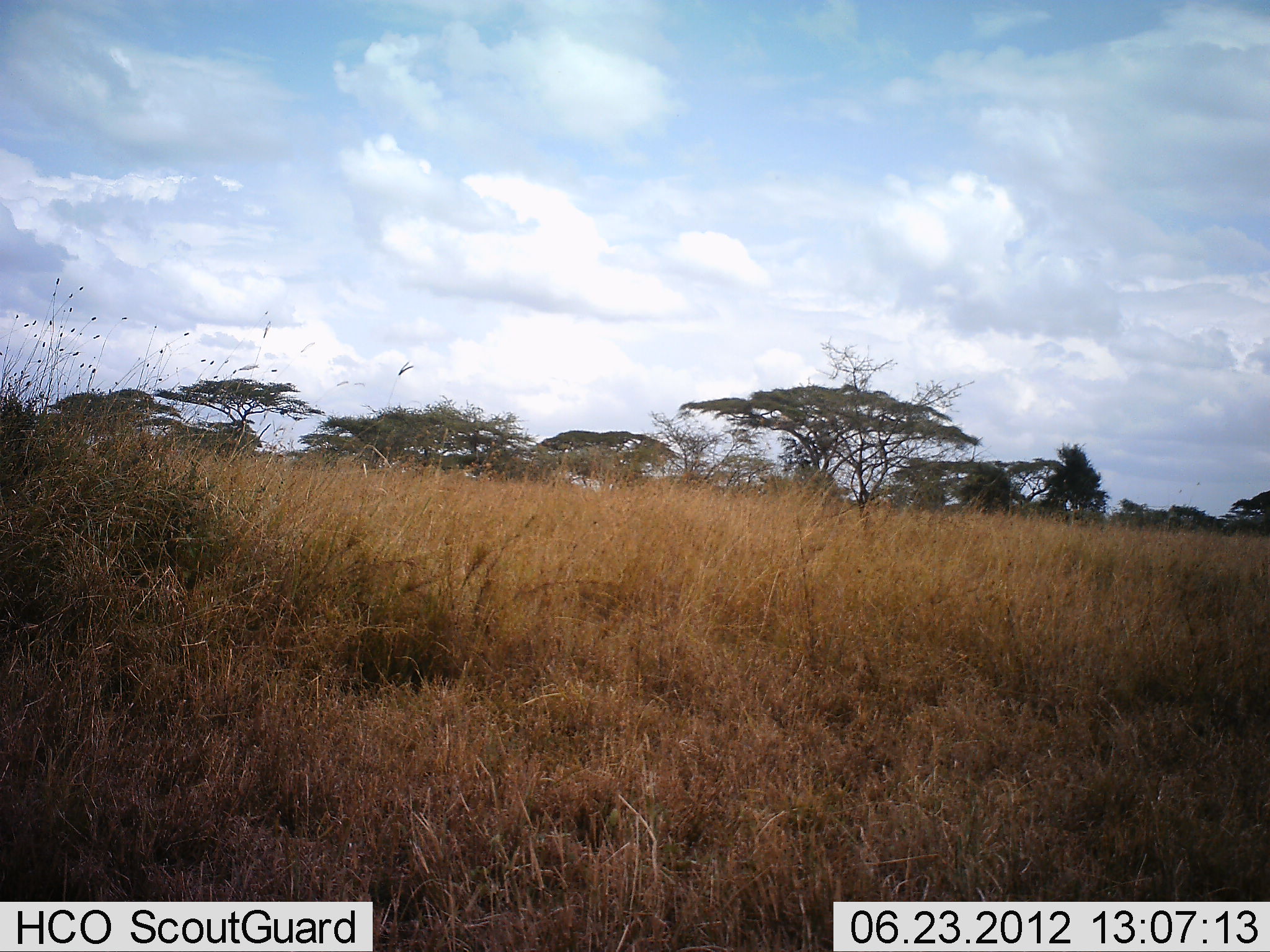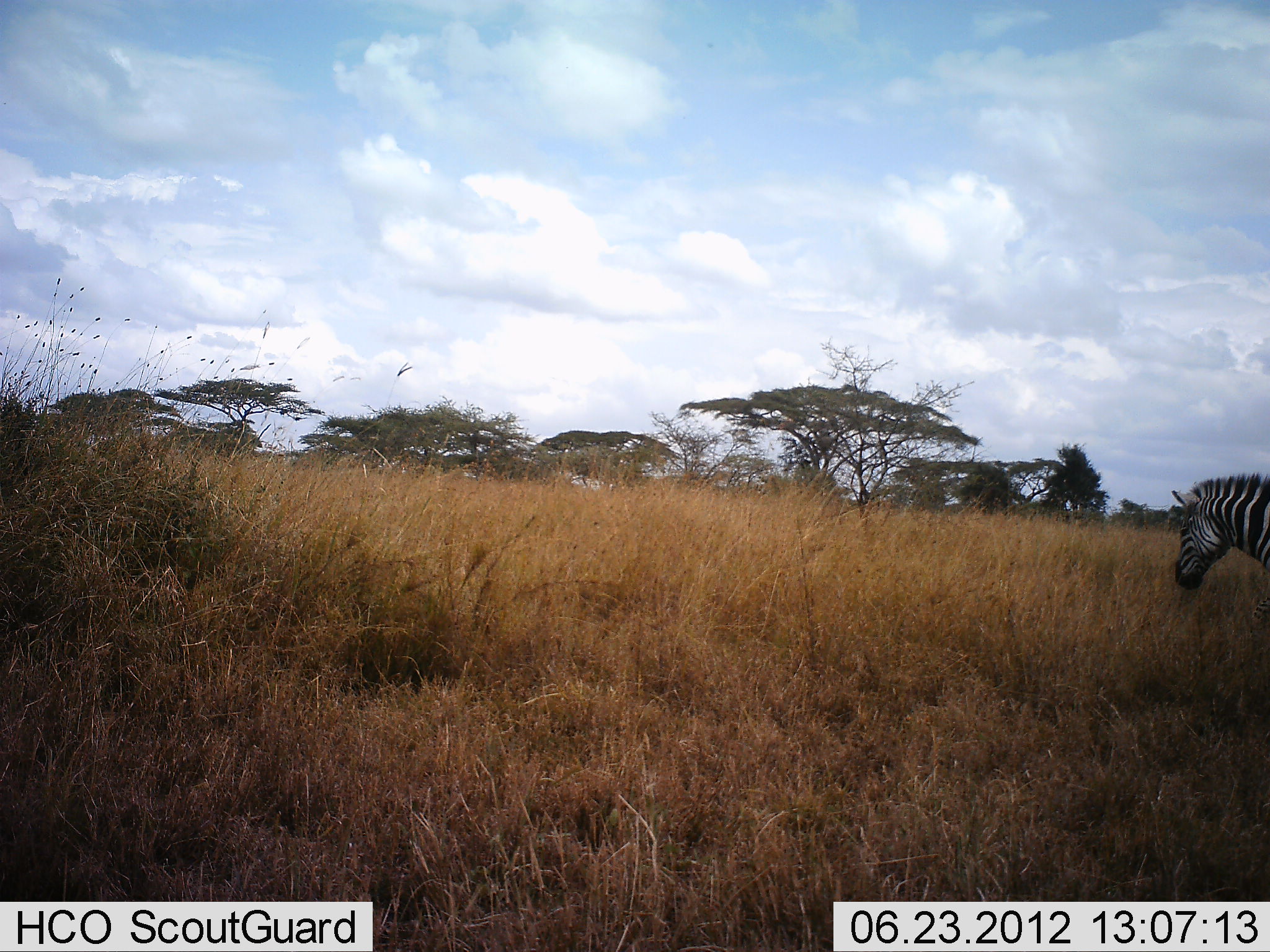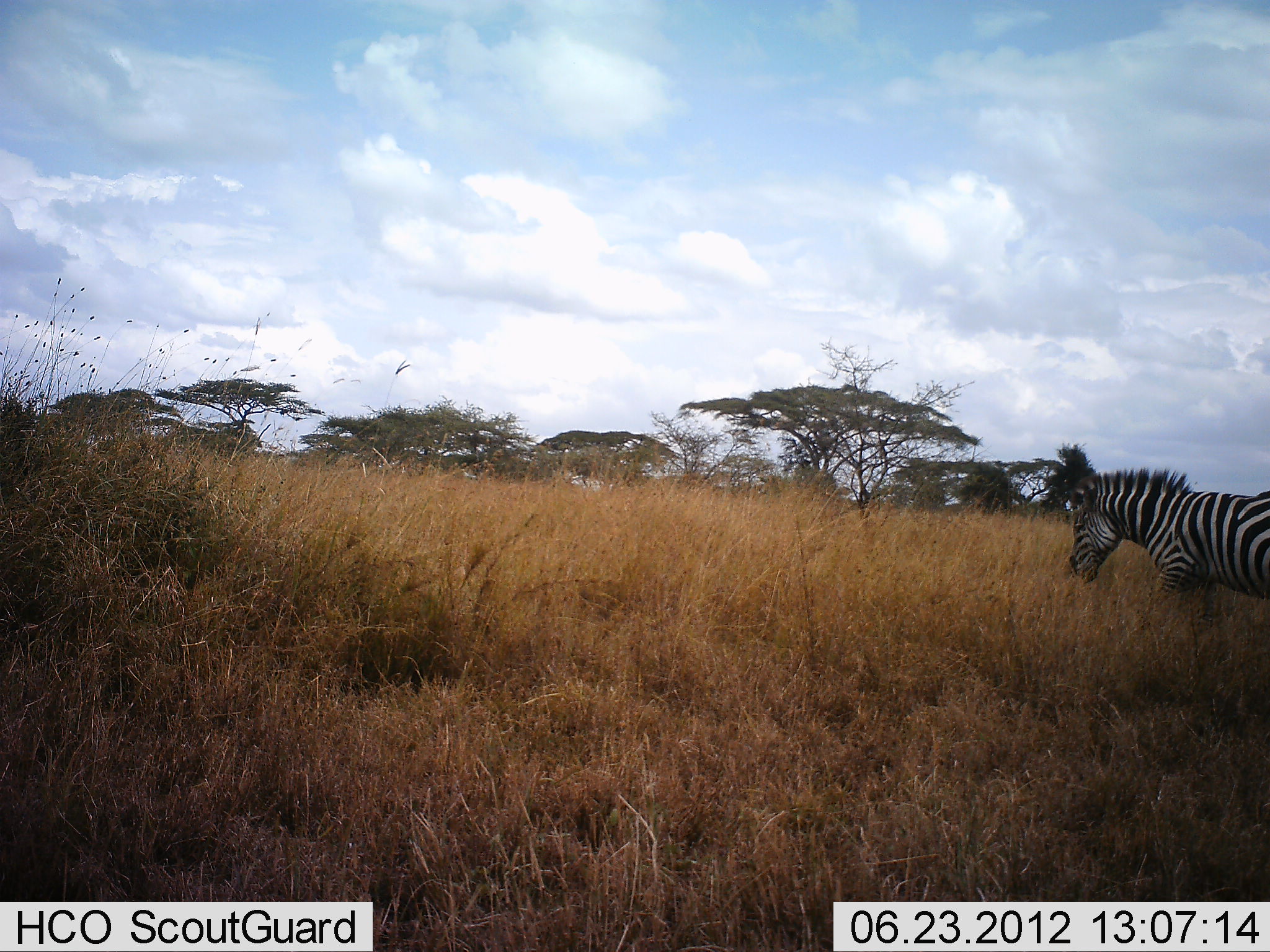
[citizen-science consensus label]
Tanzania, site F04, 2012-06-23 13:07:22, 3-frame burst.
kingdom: Animalia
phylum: Chordata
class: Mammalia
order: Perissodactyla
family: Equidae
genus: Equus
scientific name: Equus quagga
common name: plains zebra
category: zebra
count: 1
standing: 0%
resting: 0%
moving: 100%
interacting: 0%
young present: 0%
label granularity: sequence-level